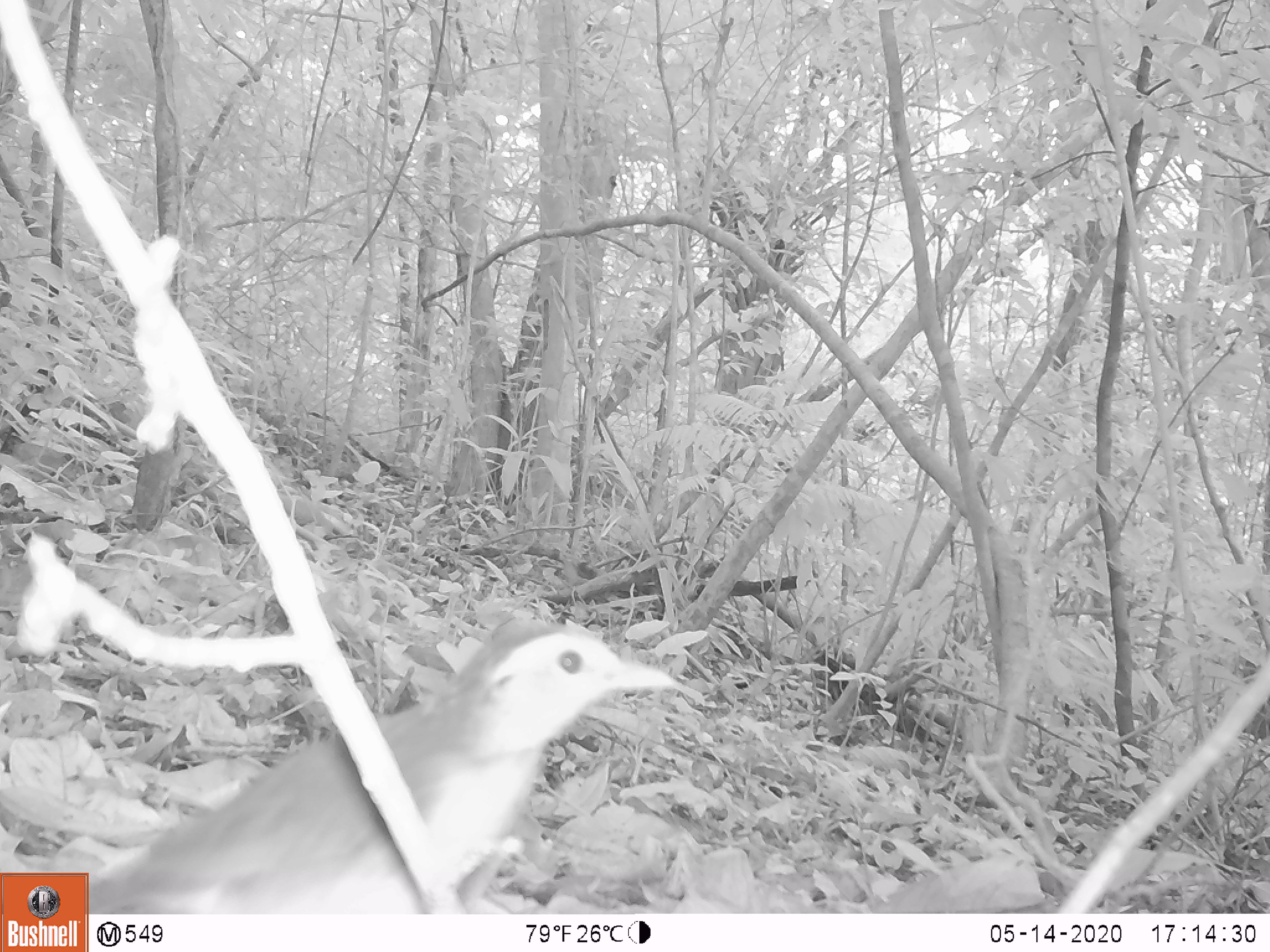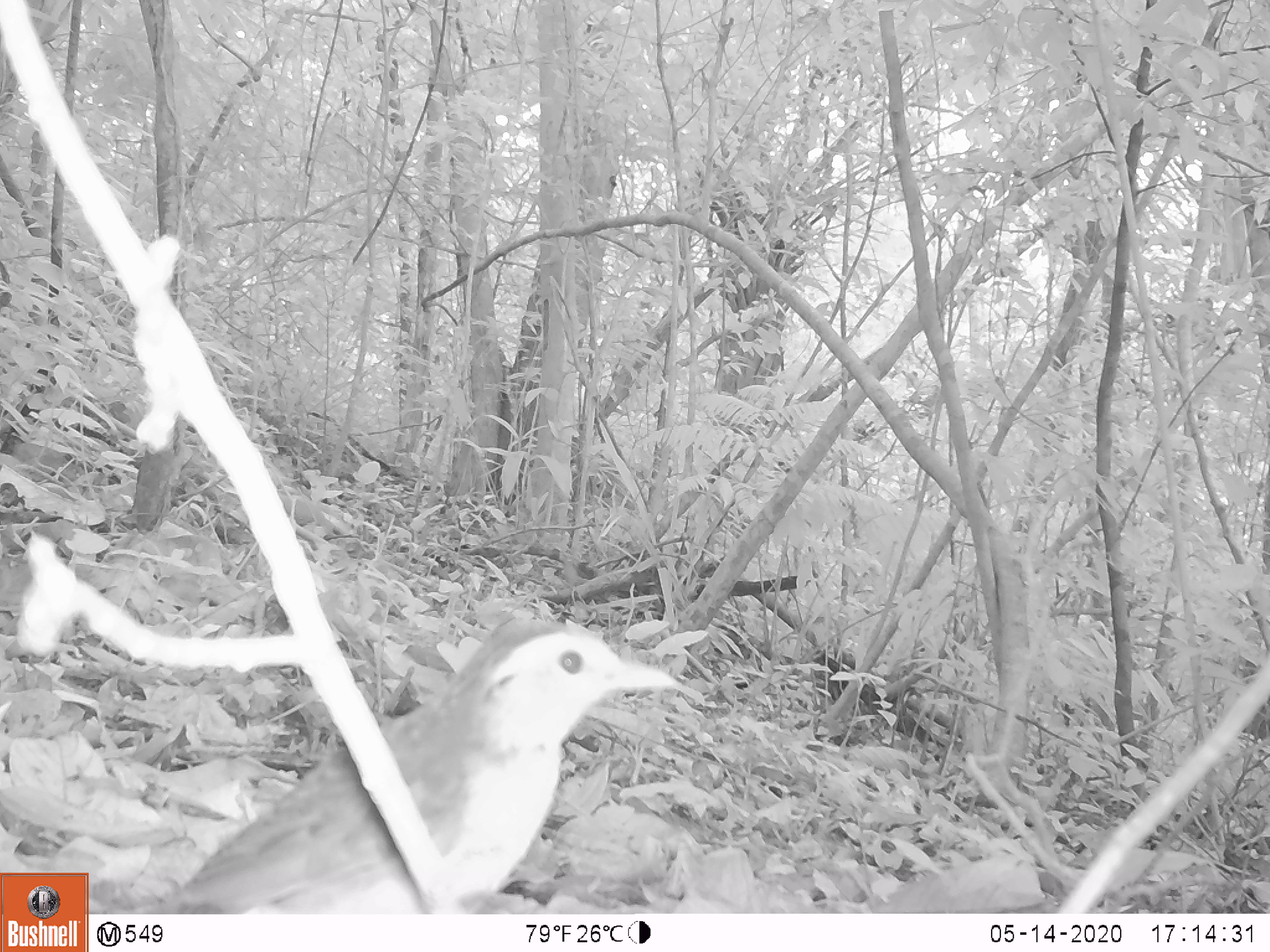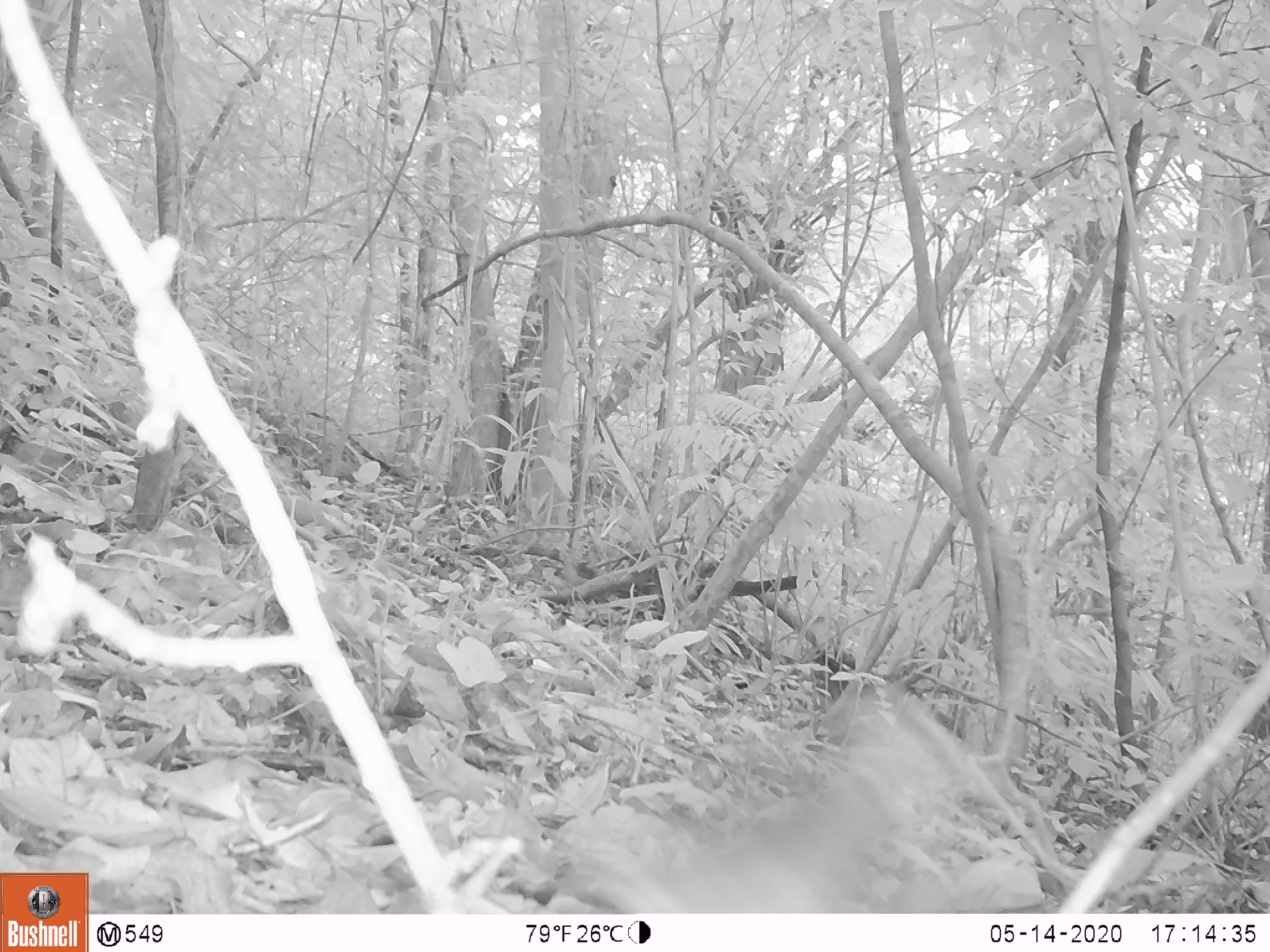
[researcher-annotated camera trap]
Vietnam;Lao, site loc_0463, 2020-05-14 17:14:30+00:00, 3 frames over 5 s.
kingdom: Animalia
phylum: Chordata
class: Aves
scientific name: Aves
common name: bird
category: unidentified bird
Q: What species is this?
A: Unidentified bird (bird) (Aves).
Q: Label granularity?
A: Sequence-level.